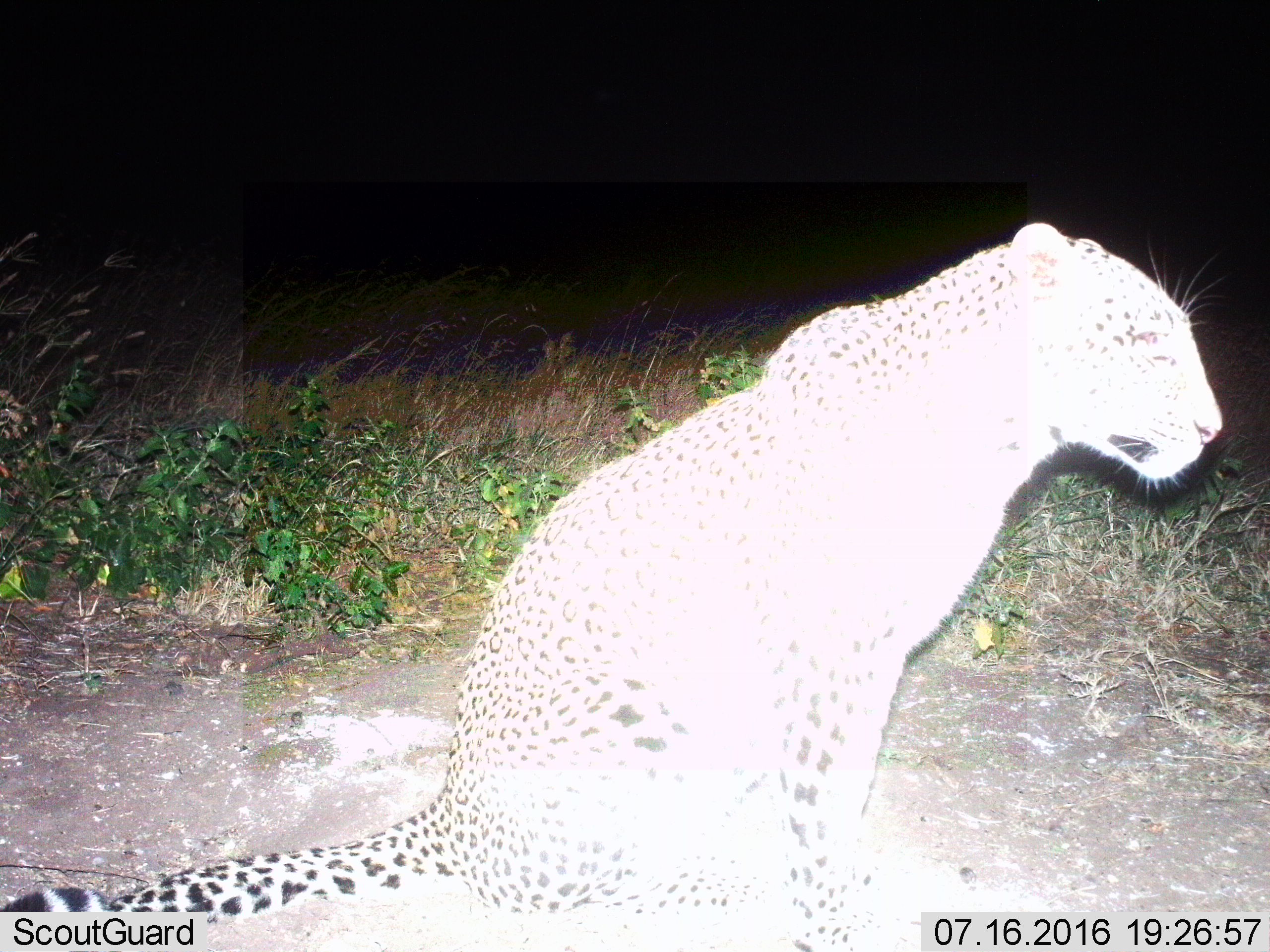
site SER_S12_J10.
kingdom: Animalia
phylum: Chordata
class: Mammalia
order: Carnivora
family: Felidae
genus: Panthera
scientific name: Panthera pardus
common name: leopard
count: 1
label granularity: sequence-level